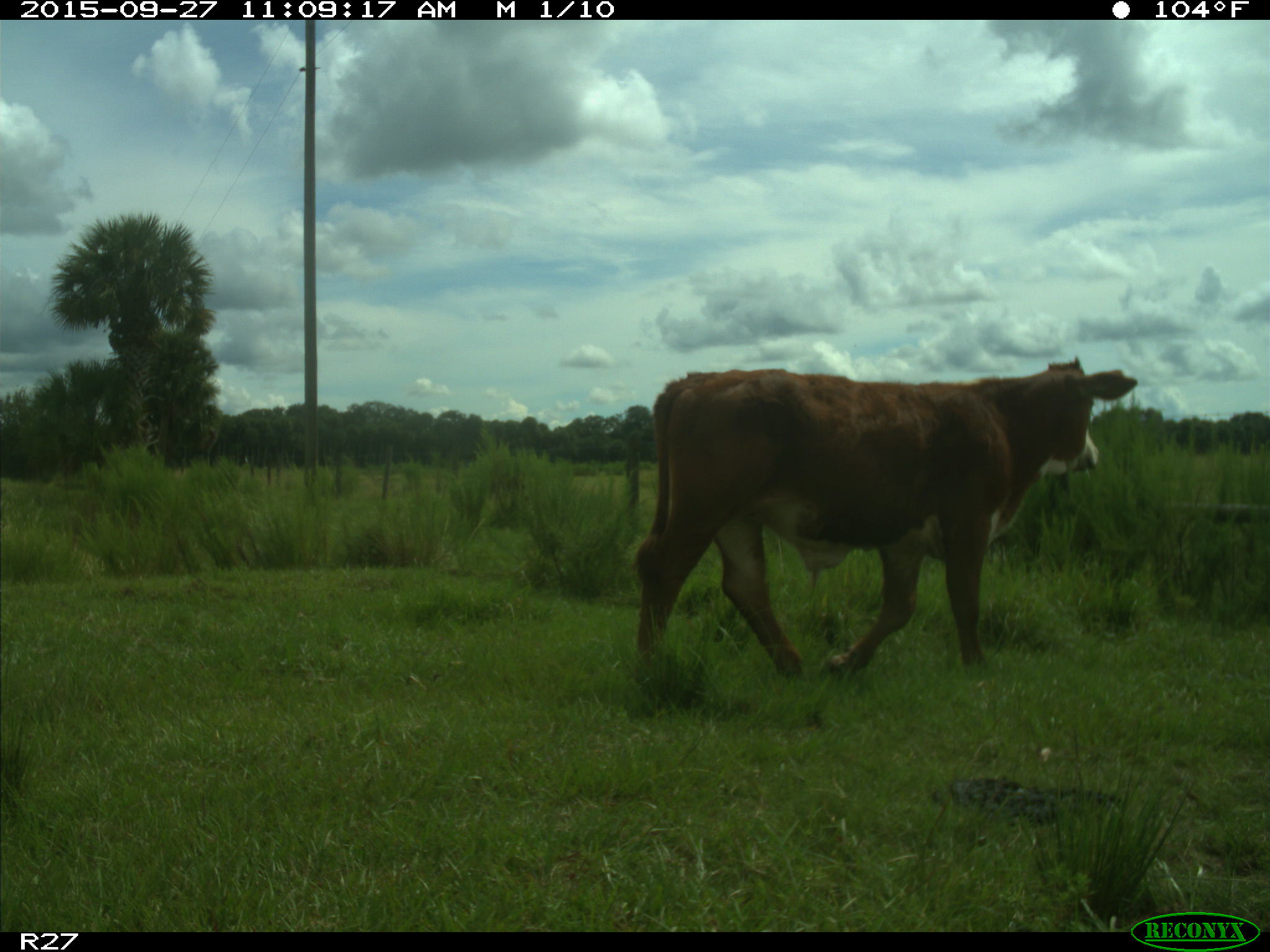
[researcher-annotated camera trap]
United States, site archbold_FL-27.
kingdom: Animalia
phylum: Chordata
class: Mammalia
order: Artiodactyla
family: Bovidae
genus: Bos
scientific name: Bos taurus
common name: domestic cow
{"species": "Bos taurus (domestic cow)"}